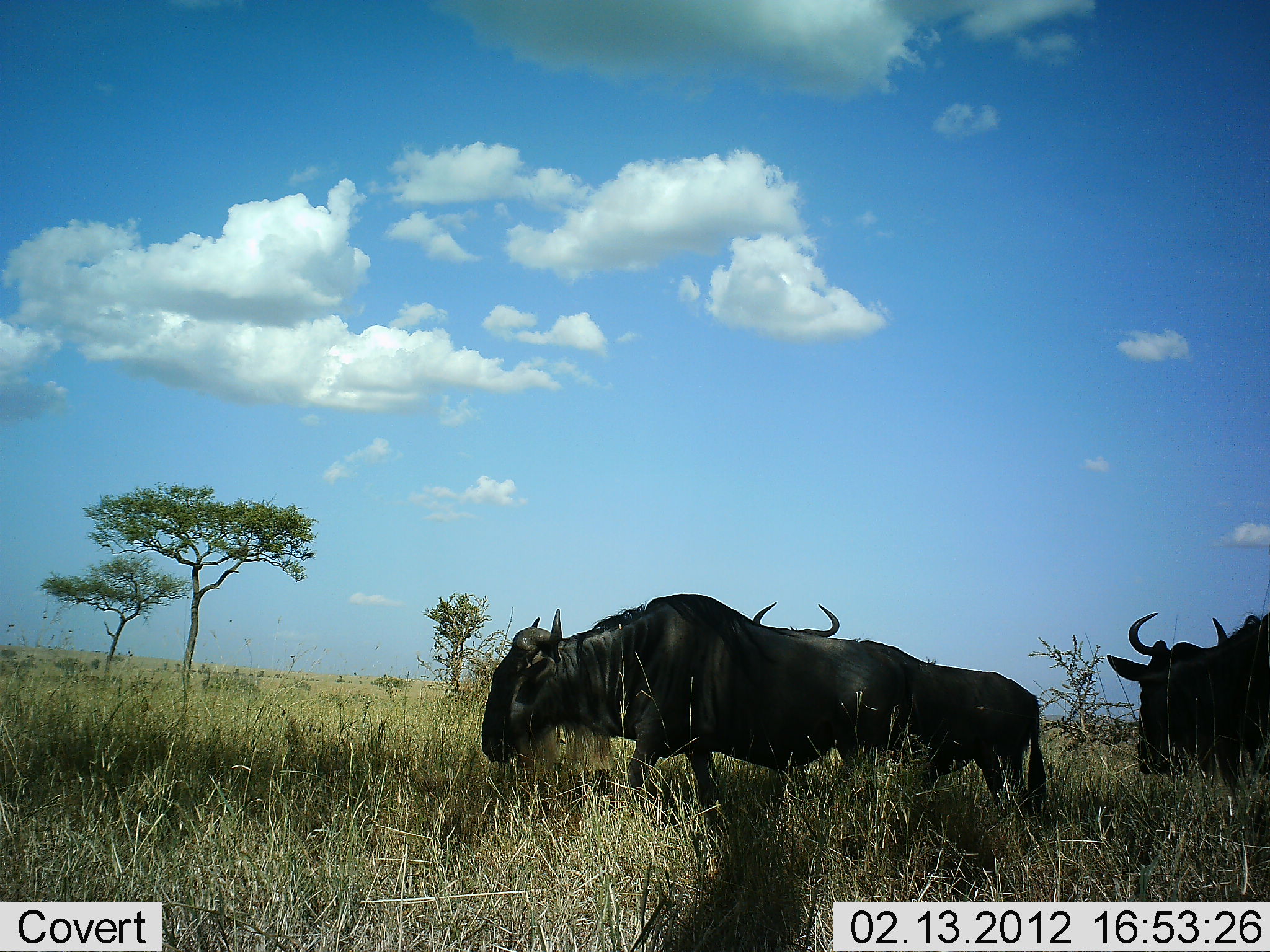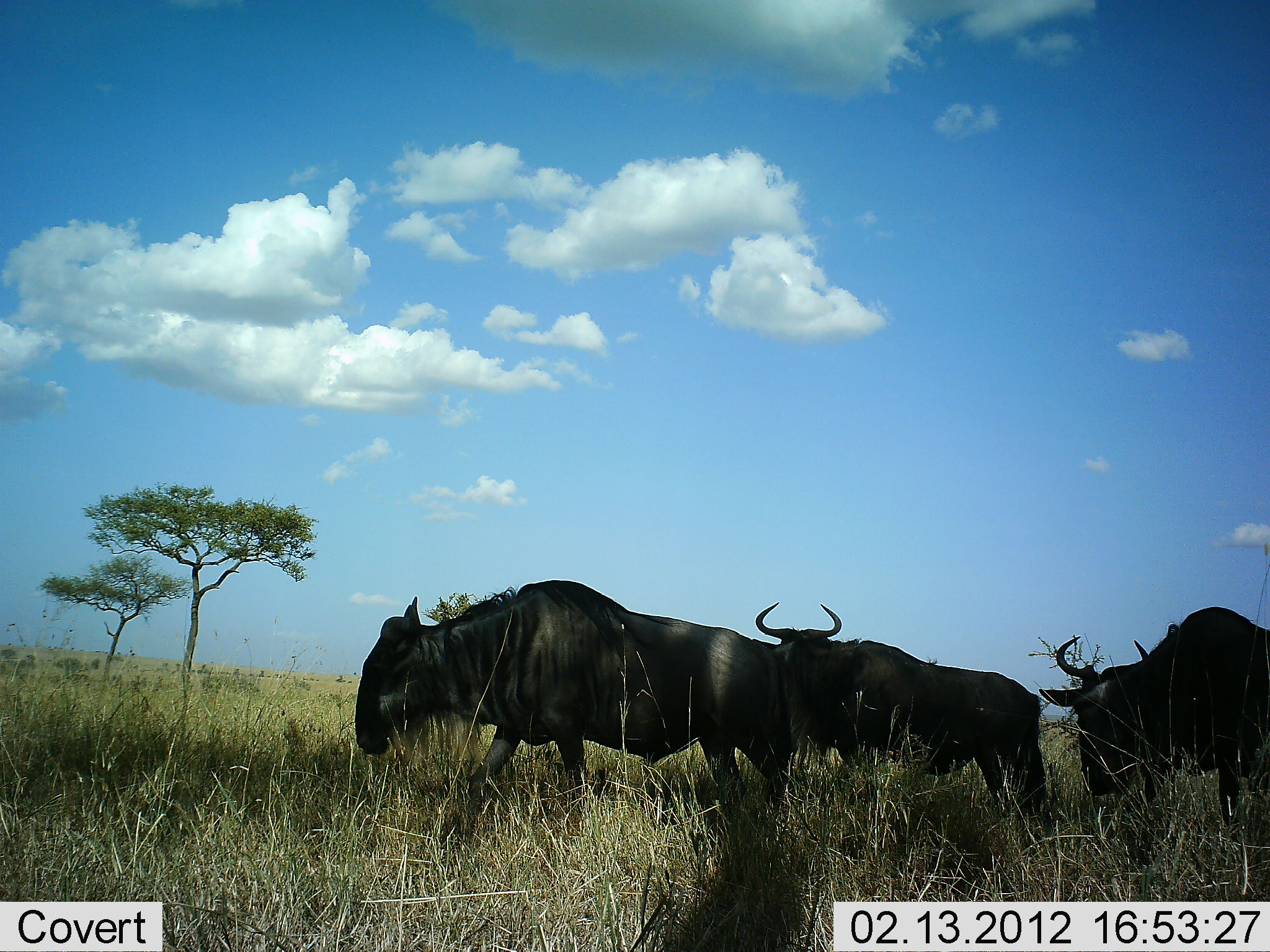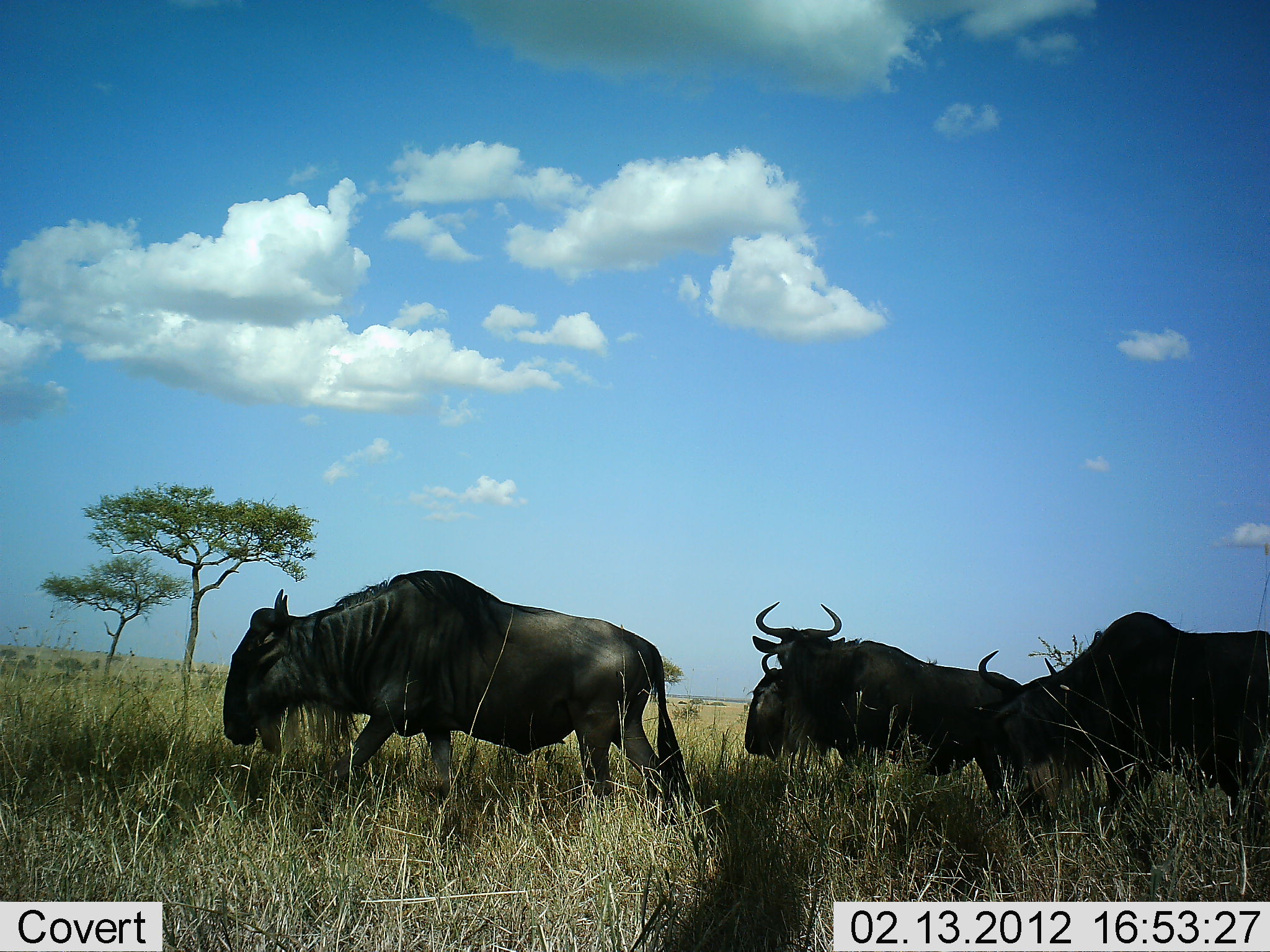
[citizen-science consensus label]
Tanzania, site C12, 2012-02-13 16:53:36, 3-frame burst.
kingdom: Animalia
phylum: Chordata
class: Mammalia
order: Artiodactyla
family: Bovidae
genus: Connochaetes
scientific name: Connochaetes taurinus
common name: blue wildebeest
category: wildebeest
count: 4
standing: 56%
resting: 0%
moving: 100%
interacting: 0%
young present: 0%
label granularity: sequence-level